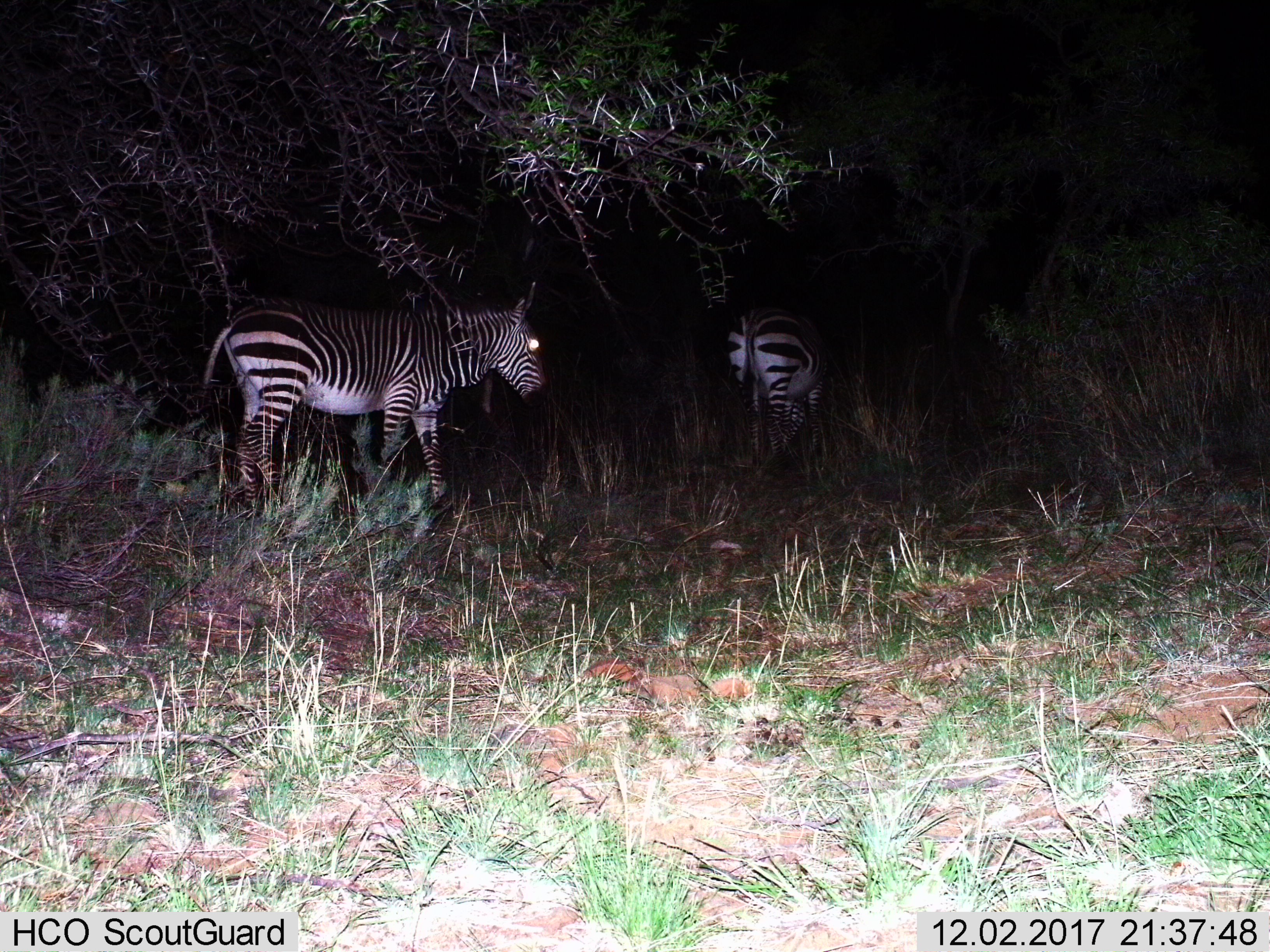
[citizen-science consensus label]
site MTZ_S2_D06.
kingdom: Animalia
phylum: Chordata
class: Mammalia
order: Perissodactyla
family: Equidae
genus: Equus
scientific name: Equus zebra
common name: mountain zebra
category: zebramountain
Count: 2.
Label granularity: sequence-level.